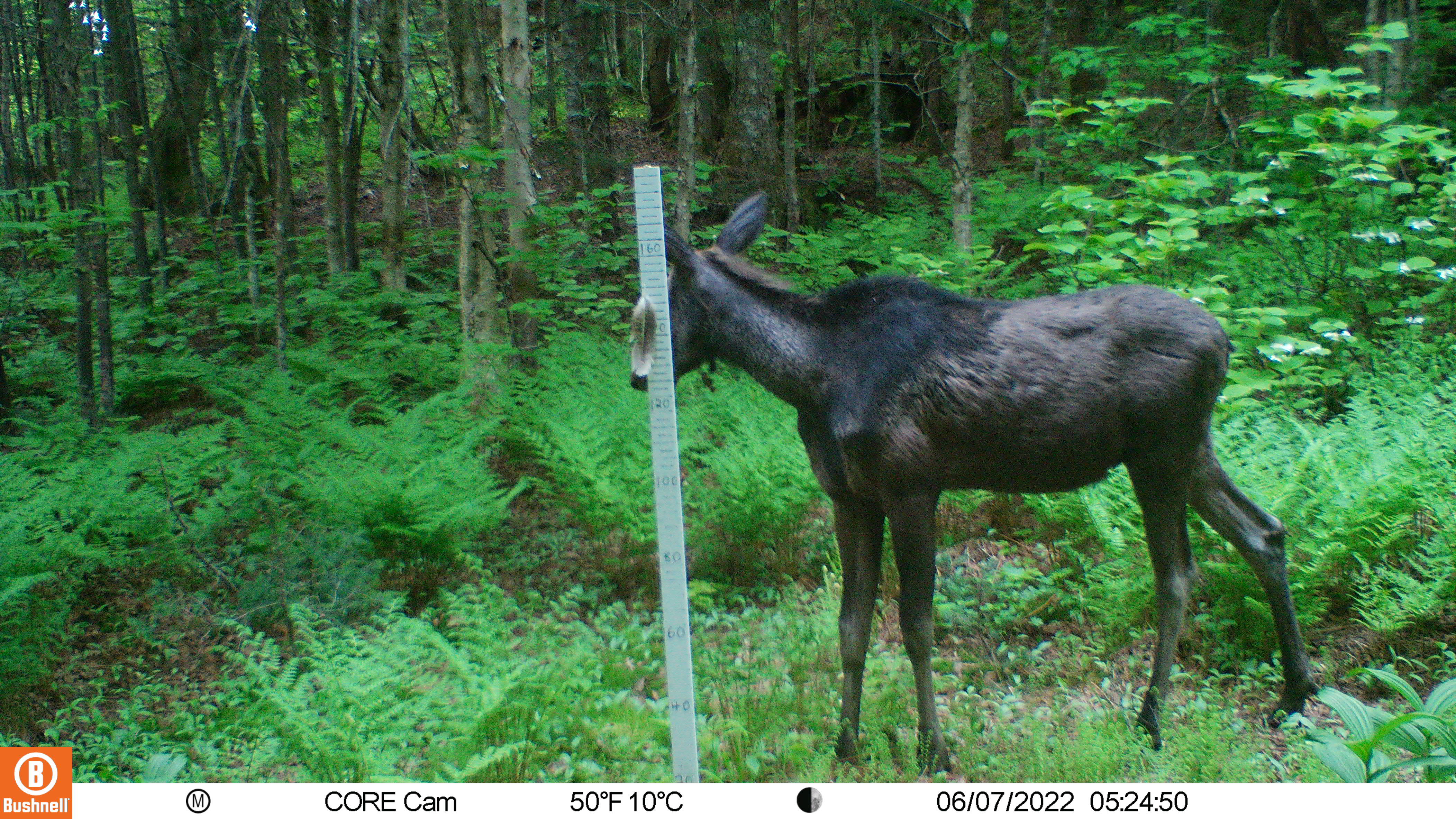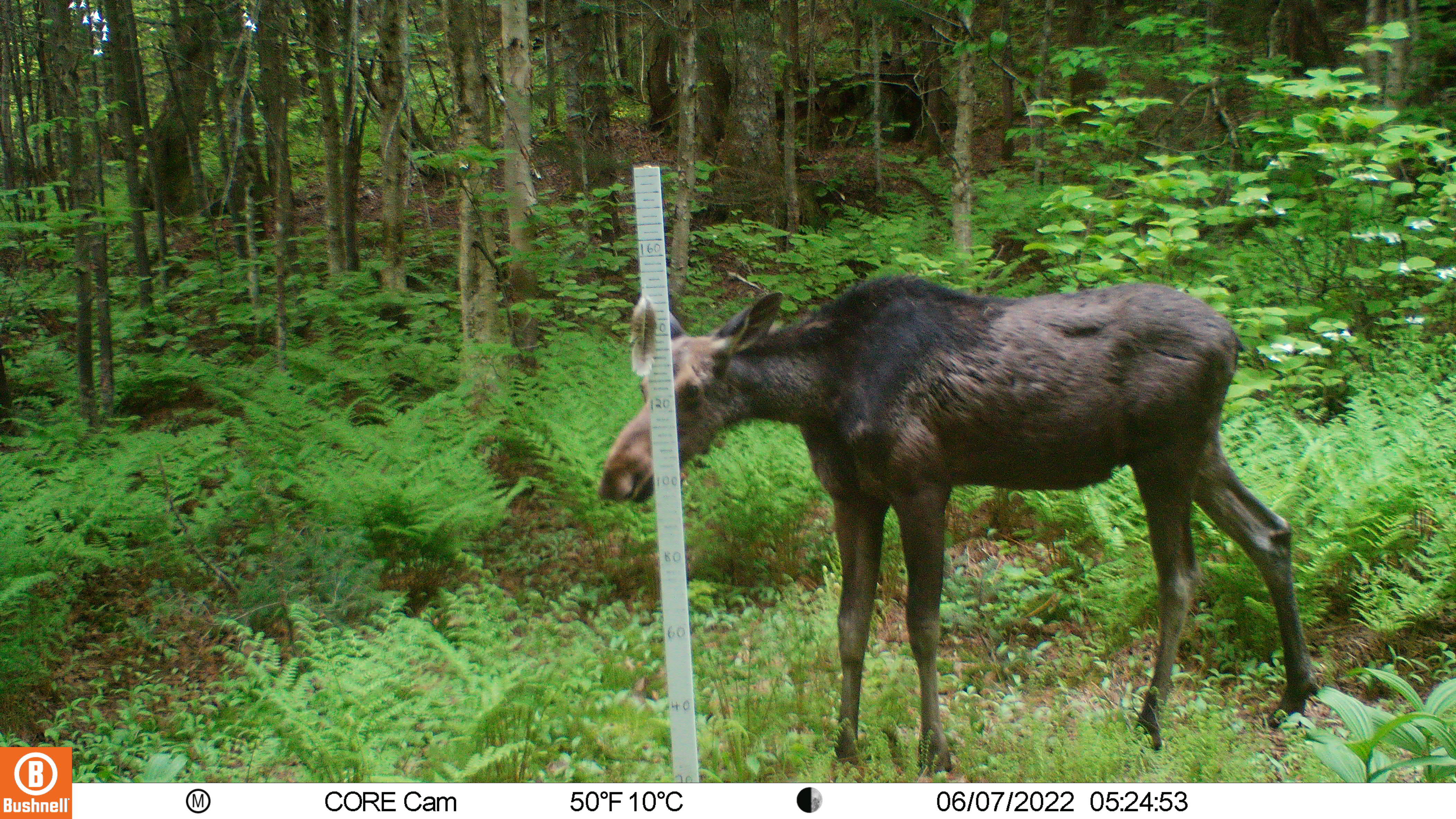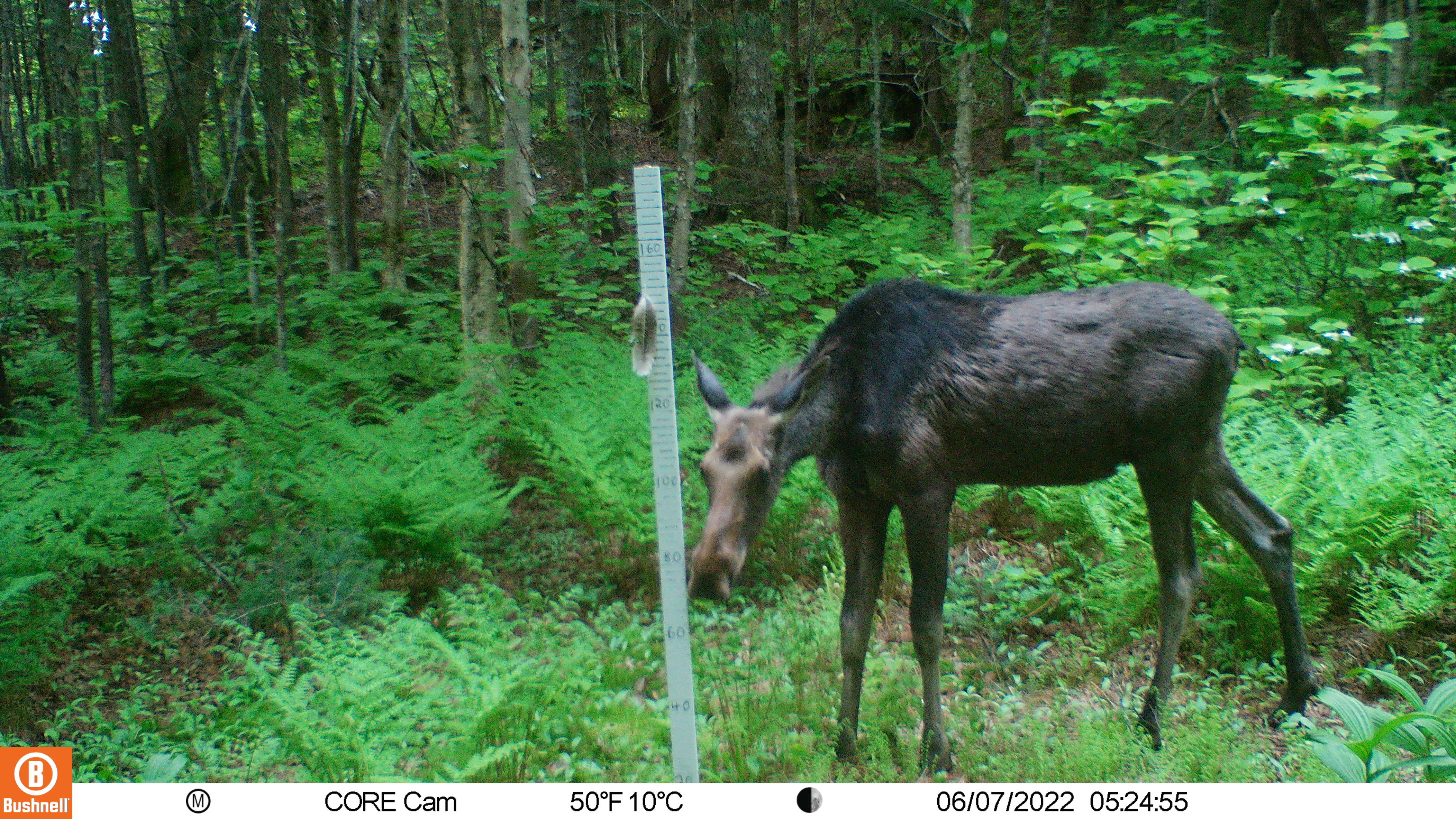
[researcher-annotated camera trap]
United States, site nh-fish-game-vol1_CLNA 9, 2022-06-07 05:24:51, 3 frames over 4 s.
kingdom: Animalia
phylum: Chordata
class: Mammalia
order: Artiodactyla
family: Cervidae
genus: Alces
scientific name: Alces alces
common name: moose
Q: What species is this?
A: Moose (Alces alces).